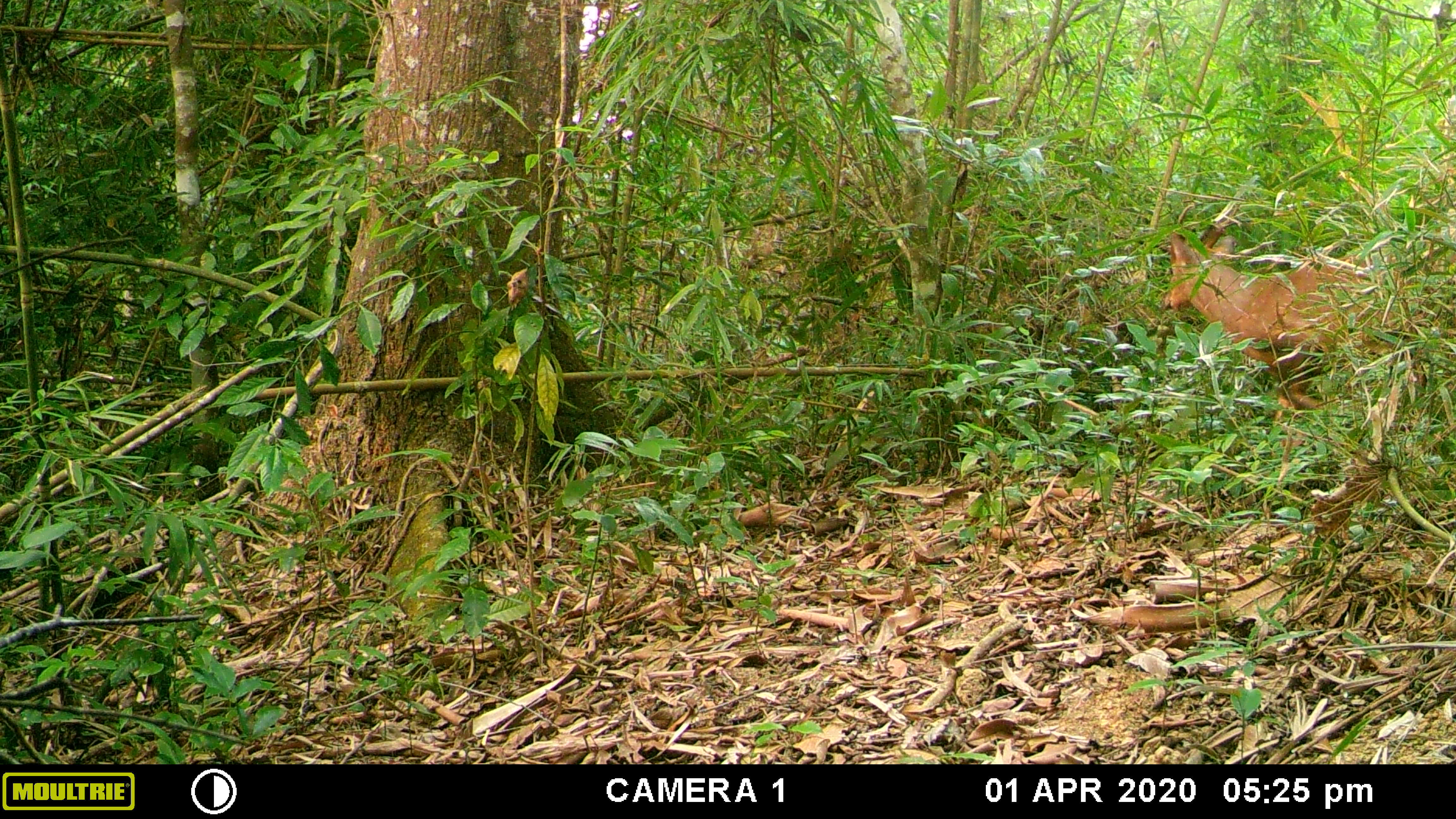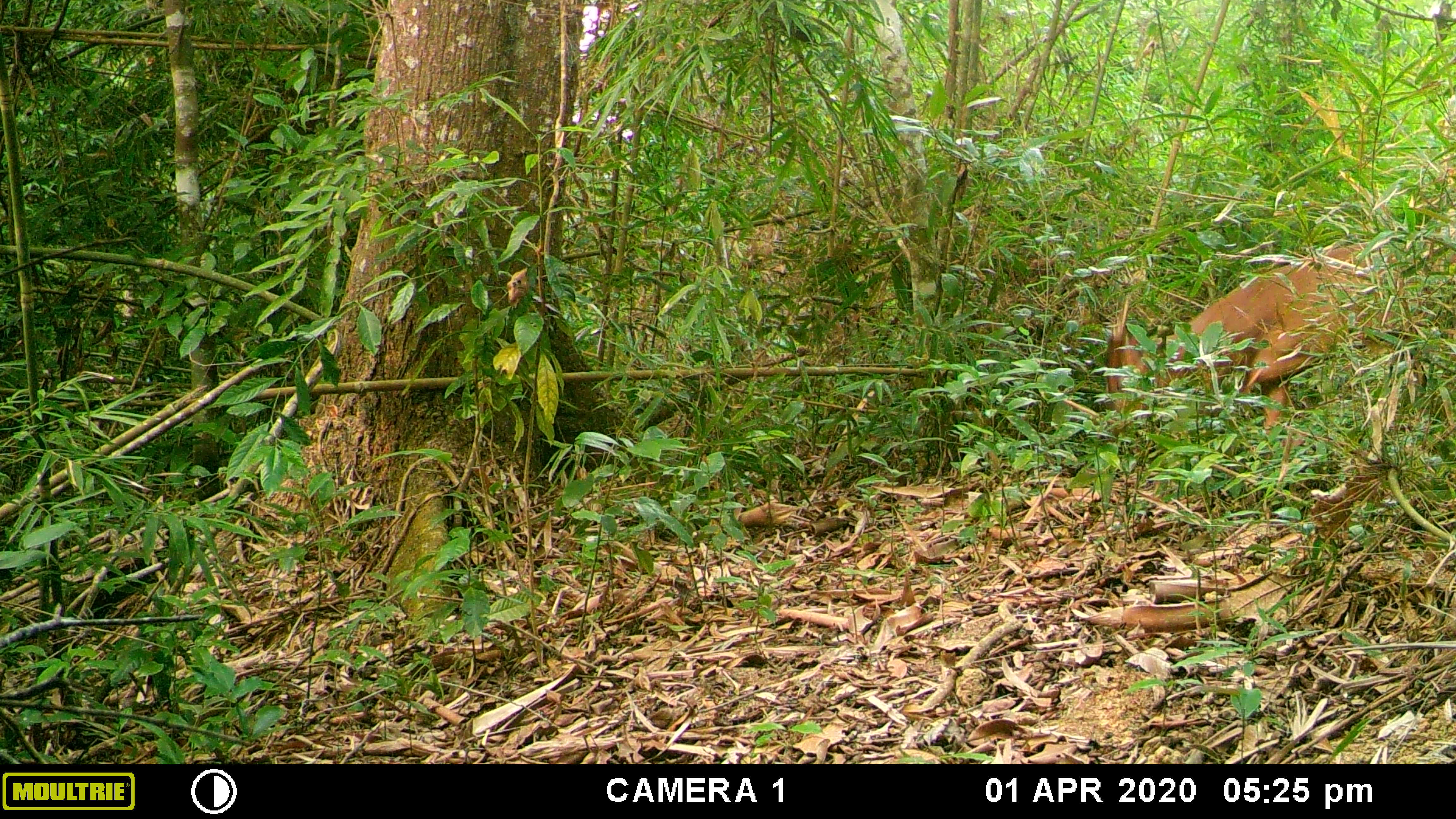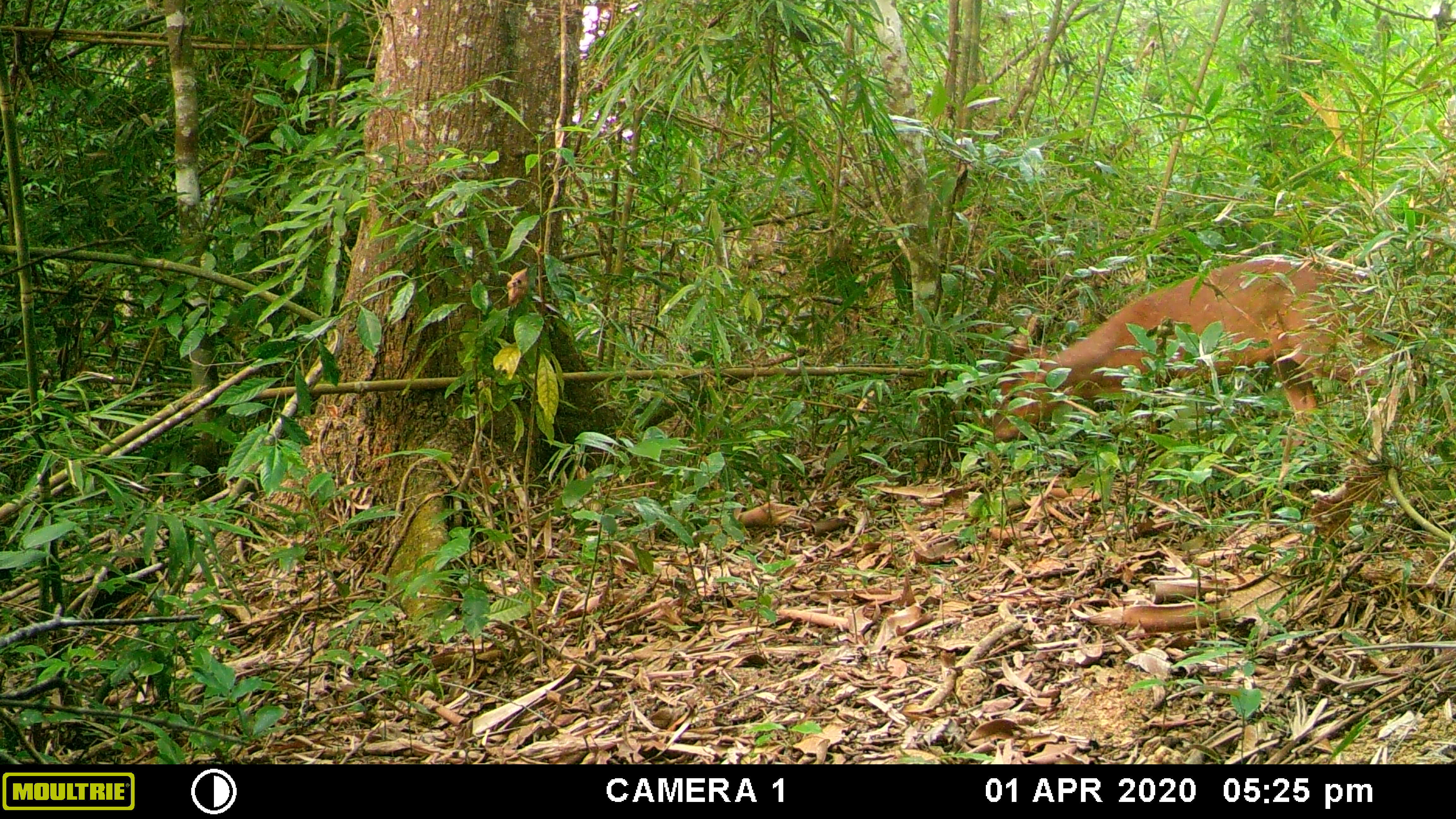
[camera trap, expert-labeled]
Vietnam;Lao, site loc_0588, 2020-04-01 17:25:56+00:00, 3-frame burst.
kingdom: Animalia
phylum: Chordata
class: Mammalia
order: Artiodactyla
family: Cervidae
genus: Muntiacus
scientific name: Muntiacus muntjak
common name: red muntjac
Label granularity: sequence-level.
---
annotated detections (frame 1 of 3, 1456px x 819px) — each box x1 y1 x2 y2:
red muntjac: 1160 227 1424 420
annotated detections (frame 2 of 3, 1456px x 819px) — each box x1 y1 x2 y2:
red muntjac: 1099 234 1424 427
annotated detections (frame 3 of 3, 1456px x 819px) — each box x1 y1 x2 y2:
red muntjac: 987 252 1397 480